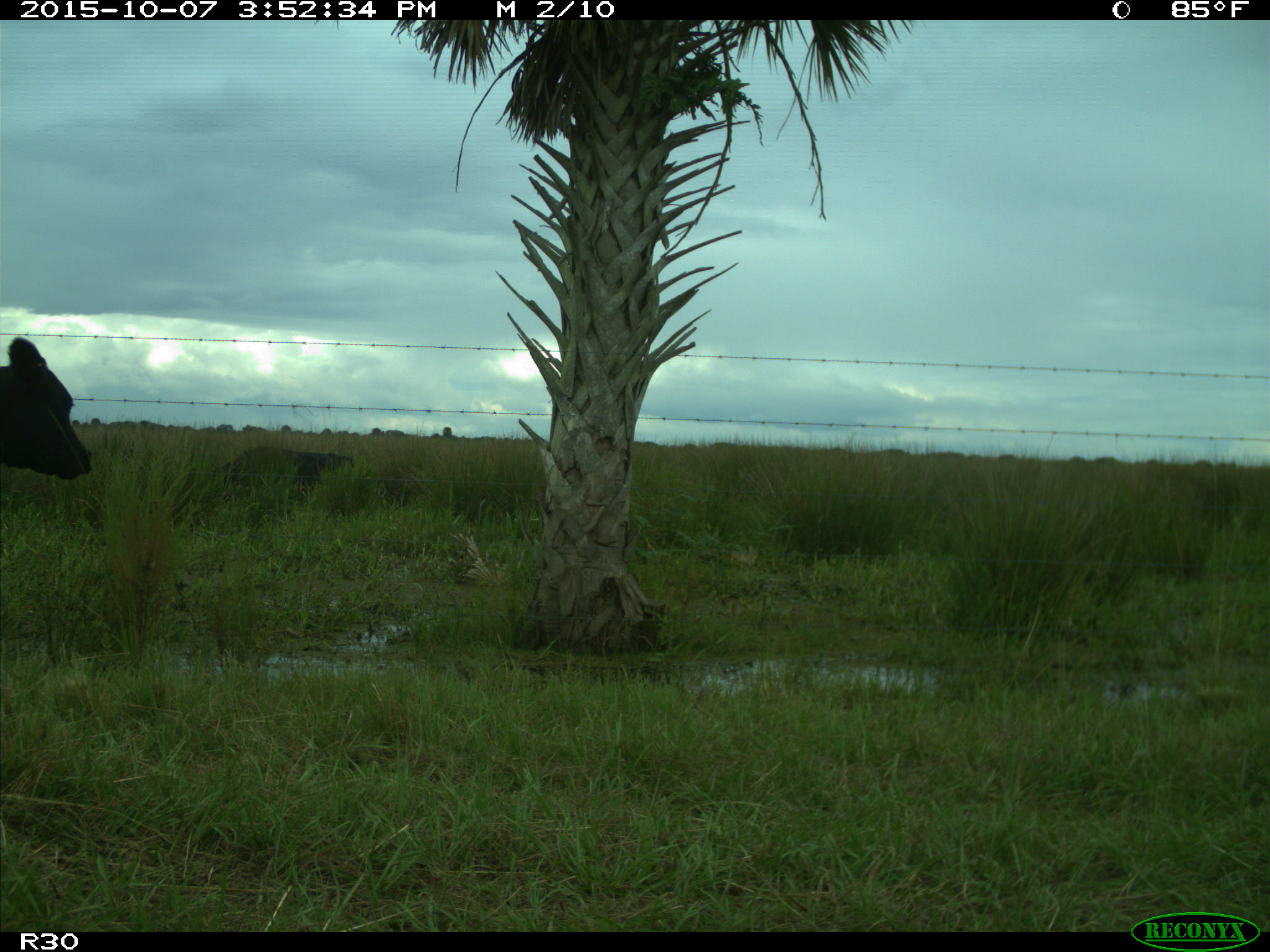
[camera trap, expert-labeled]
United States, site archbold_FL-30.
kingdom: Animalia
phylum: Chordata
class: Mammalia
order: Artiodactyla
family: Bovidae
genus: Bos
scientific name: Bos taurus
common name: domestic cow